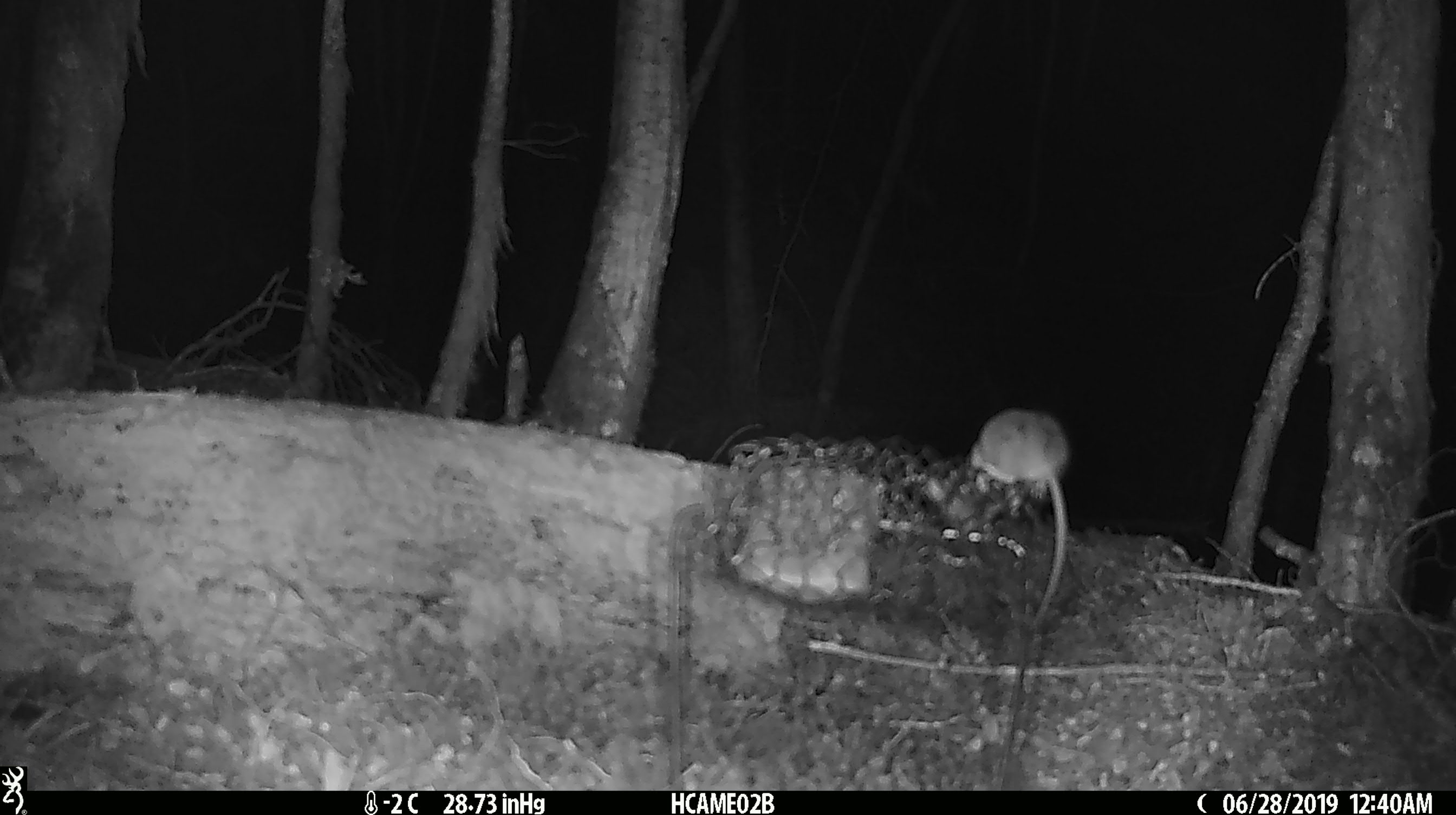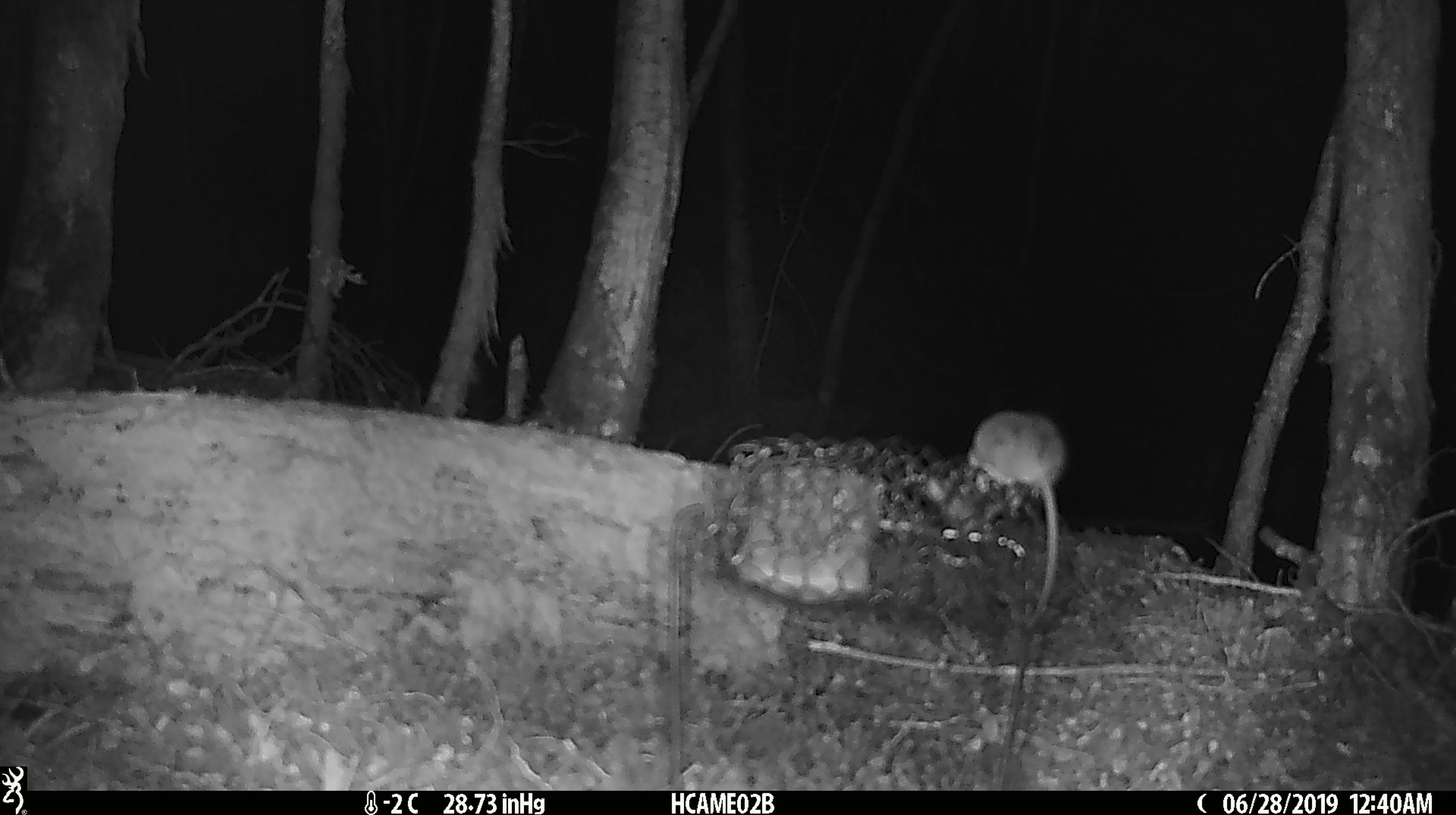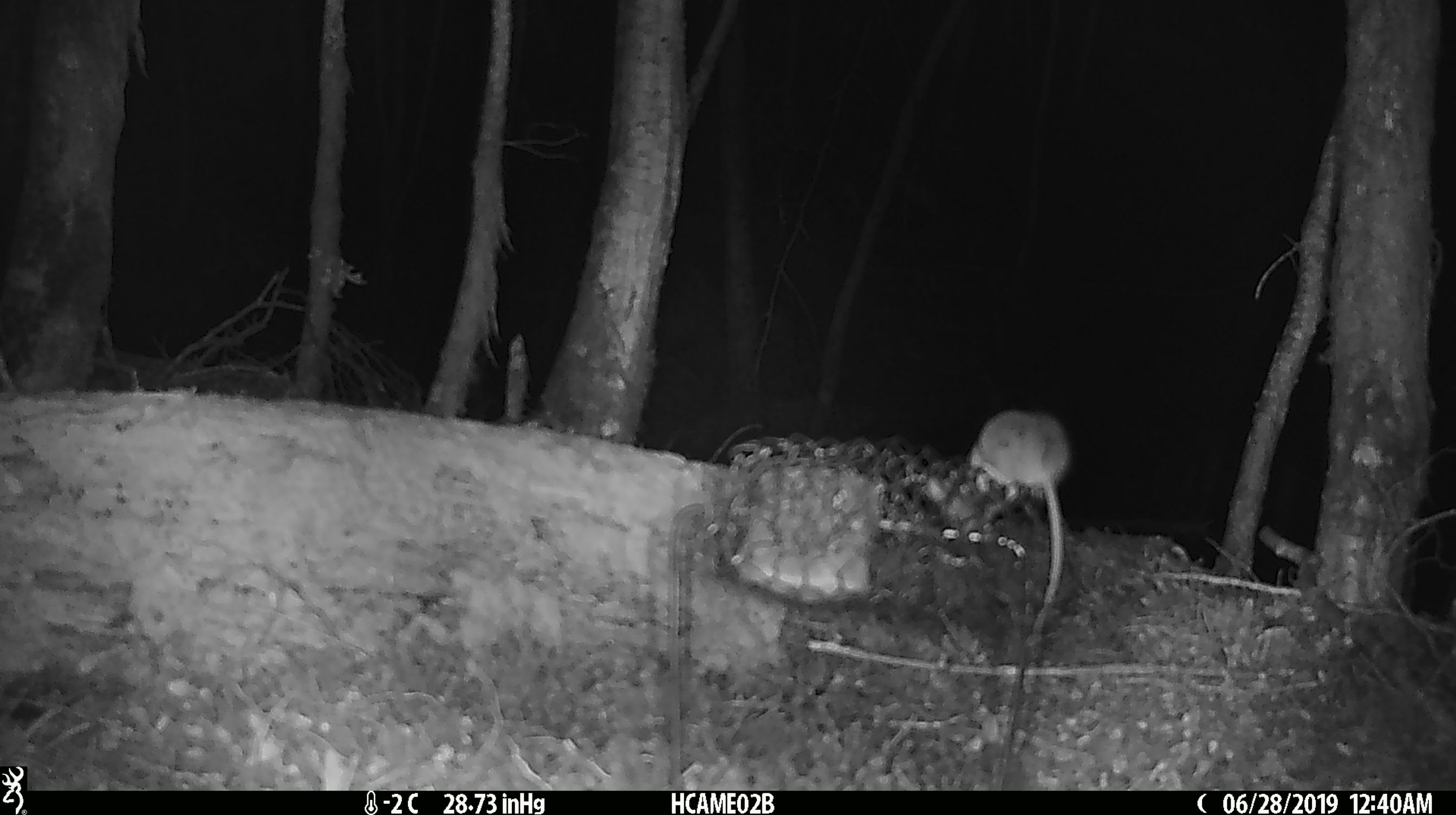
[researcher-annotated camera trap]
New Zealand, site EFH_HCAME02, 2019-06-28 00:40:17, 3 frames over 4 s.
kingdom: Animalia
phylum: Chordata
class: Mammalia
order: Rodentia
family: Muridae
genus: Mus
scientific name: Mus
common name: mouse